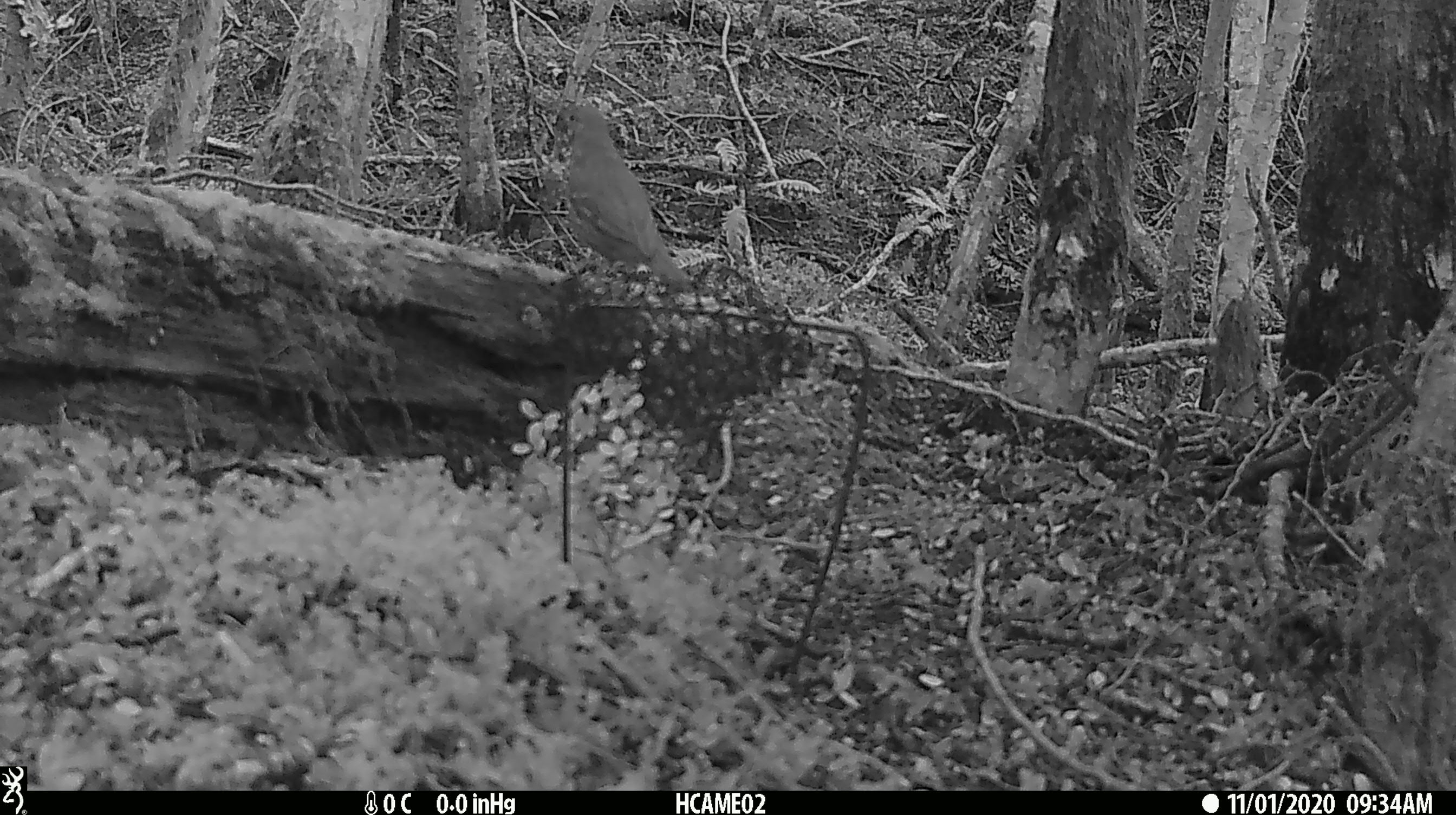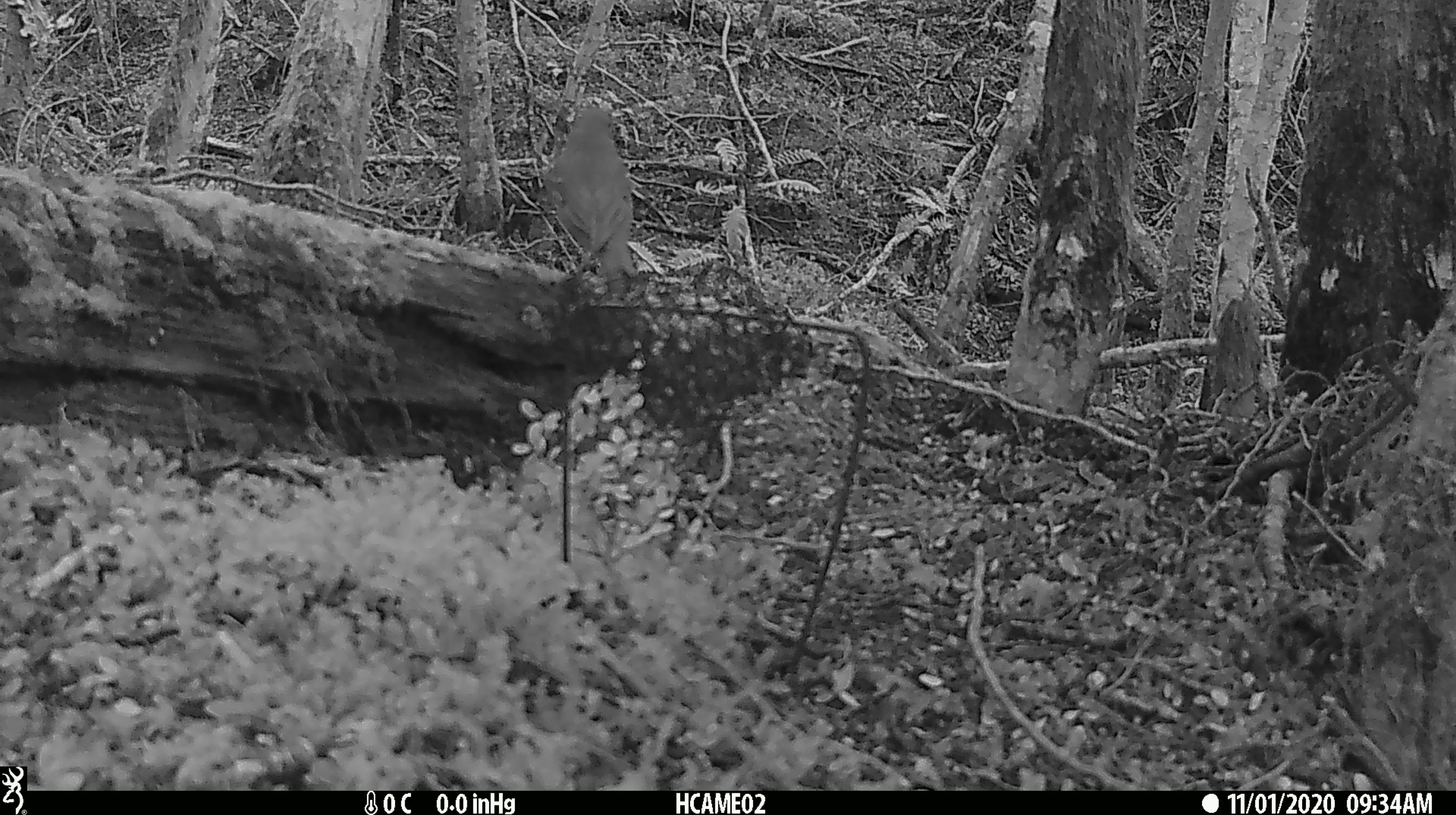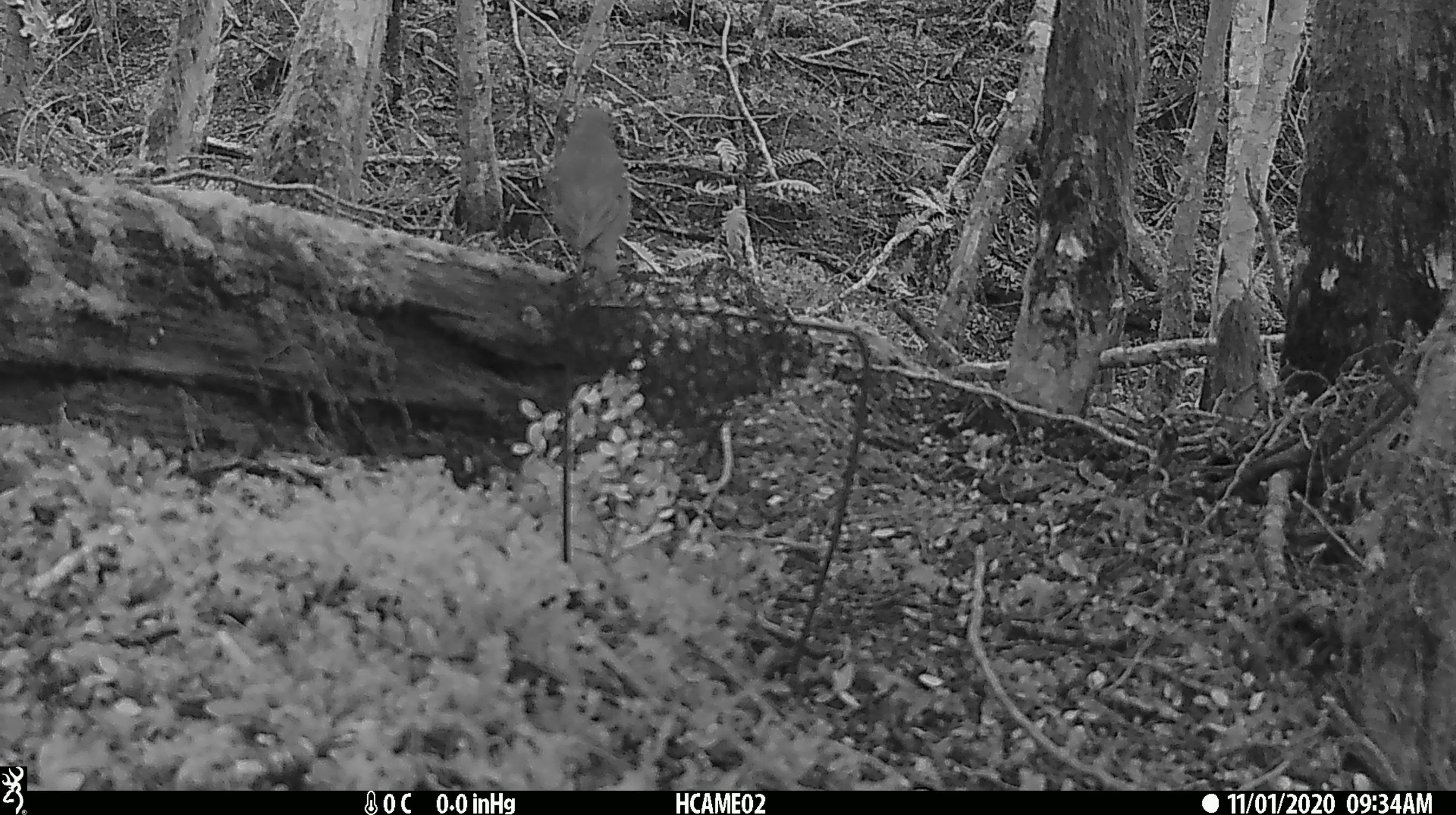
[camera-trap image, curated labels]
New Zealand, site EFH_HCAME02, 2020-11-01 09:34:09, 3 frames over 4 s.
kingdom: Animalia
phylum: Chordata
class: Aves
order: Passeriformes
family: Turdidae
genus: Turdus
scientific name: Turdus philomelos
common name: song thrush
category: thrush